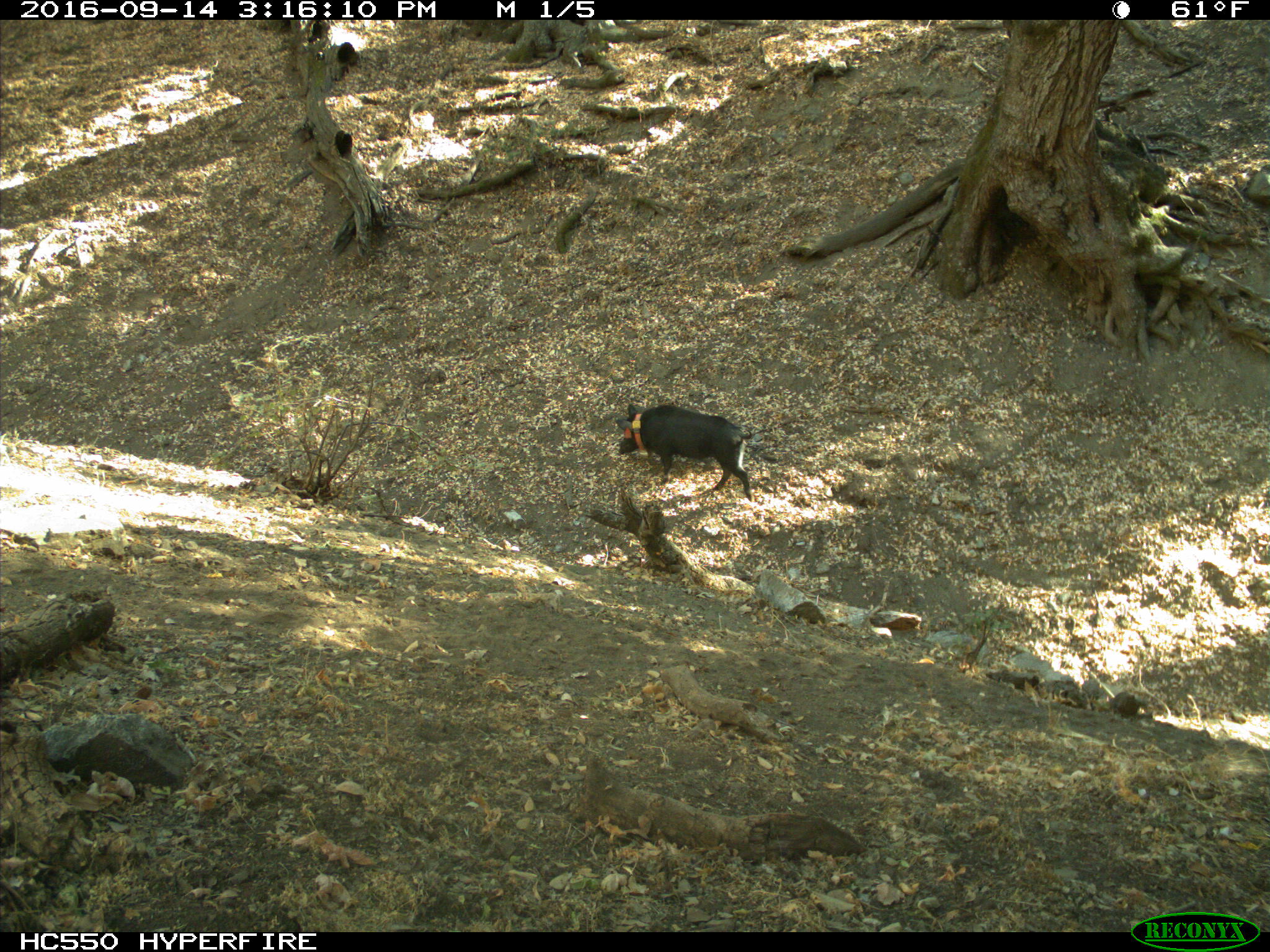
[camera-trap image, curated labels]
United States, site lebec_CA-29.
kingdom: Animalia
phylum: Chordata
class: Mammalia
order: Artiodactyla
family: Suidae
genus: Sus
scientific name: Sus scrofa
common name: wild boar